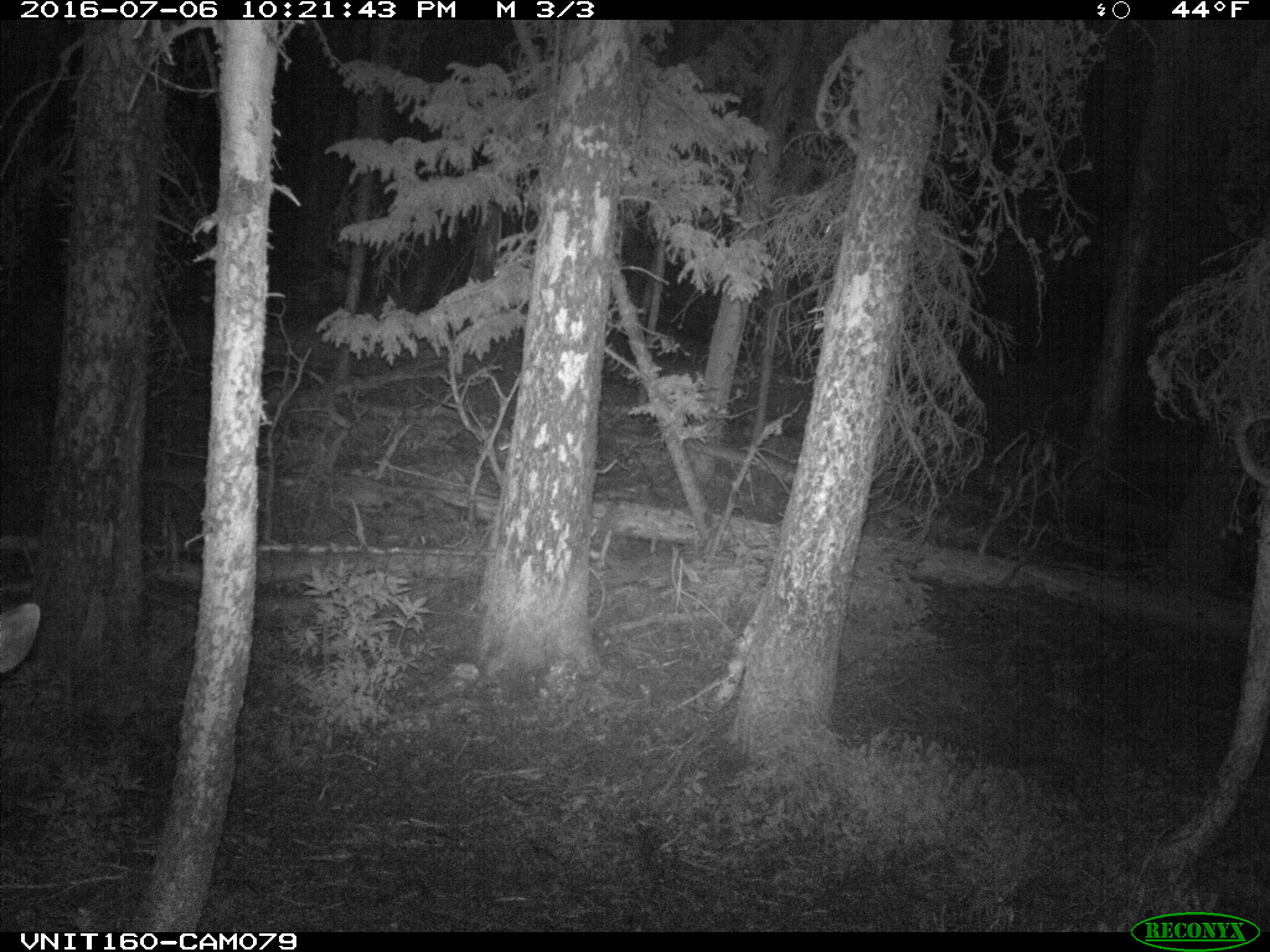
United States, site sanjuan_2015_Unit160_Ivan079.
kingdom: Animalia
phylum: Chordata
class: Mammalia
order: Artiodactyla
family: Cervidae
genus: Odocoileus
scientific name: Odocoileus hemionus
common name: mule deer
Odocoileus hemionus (mule deer).